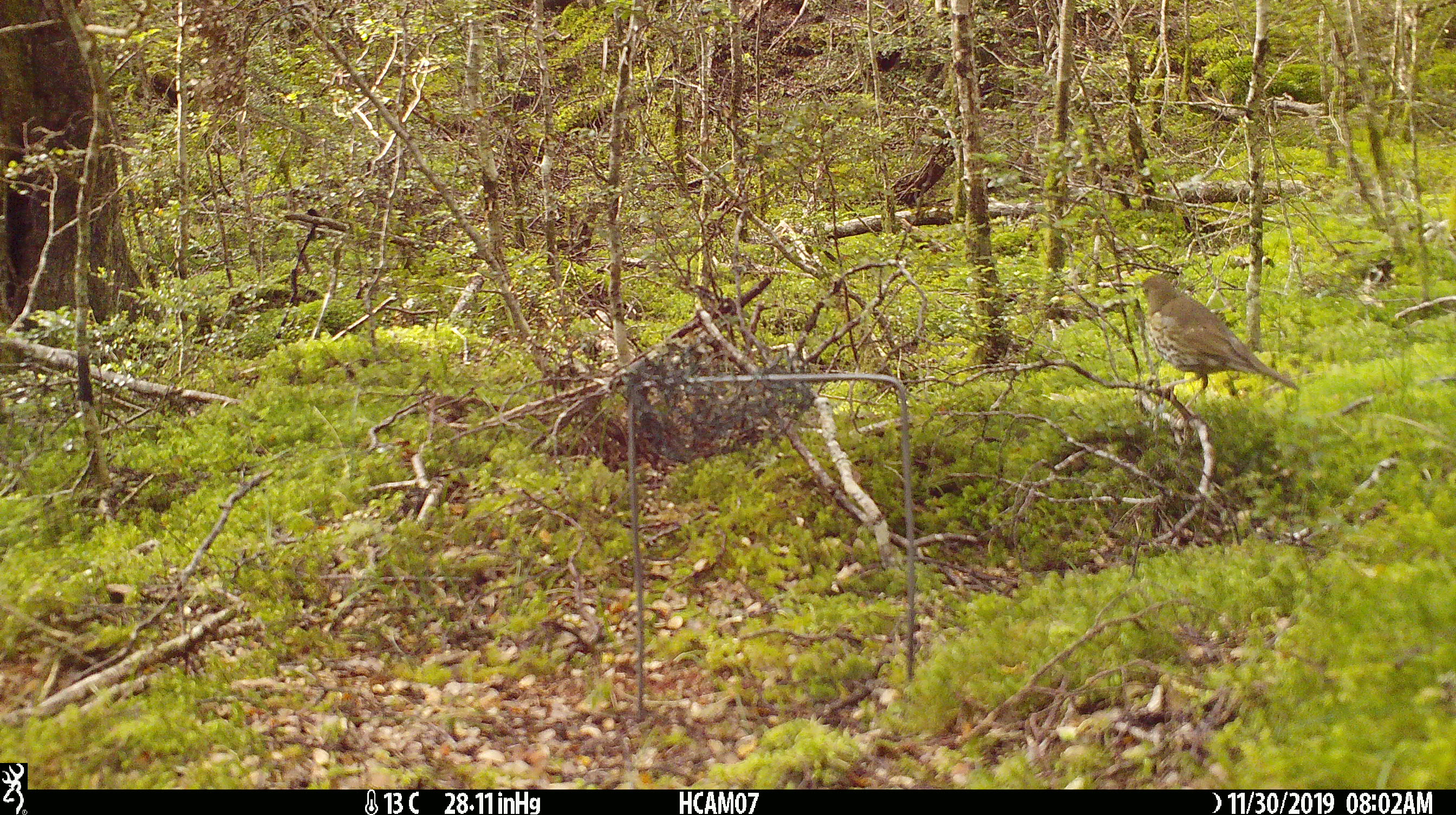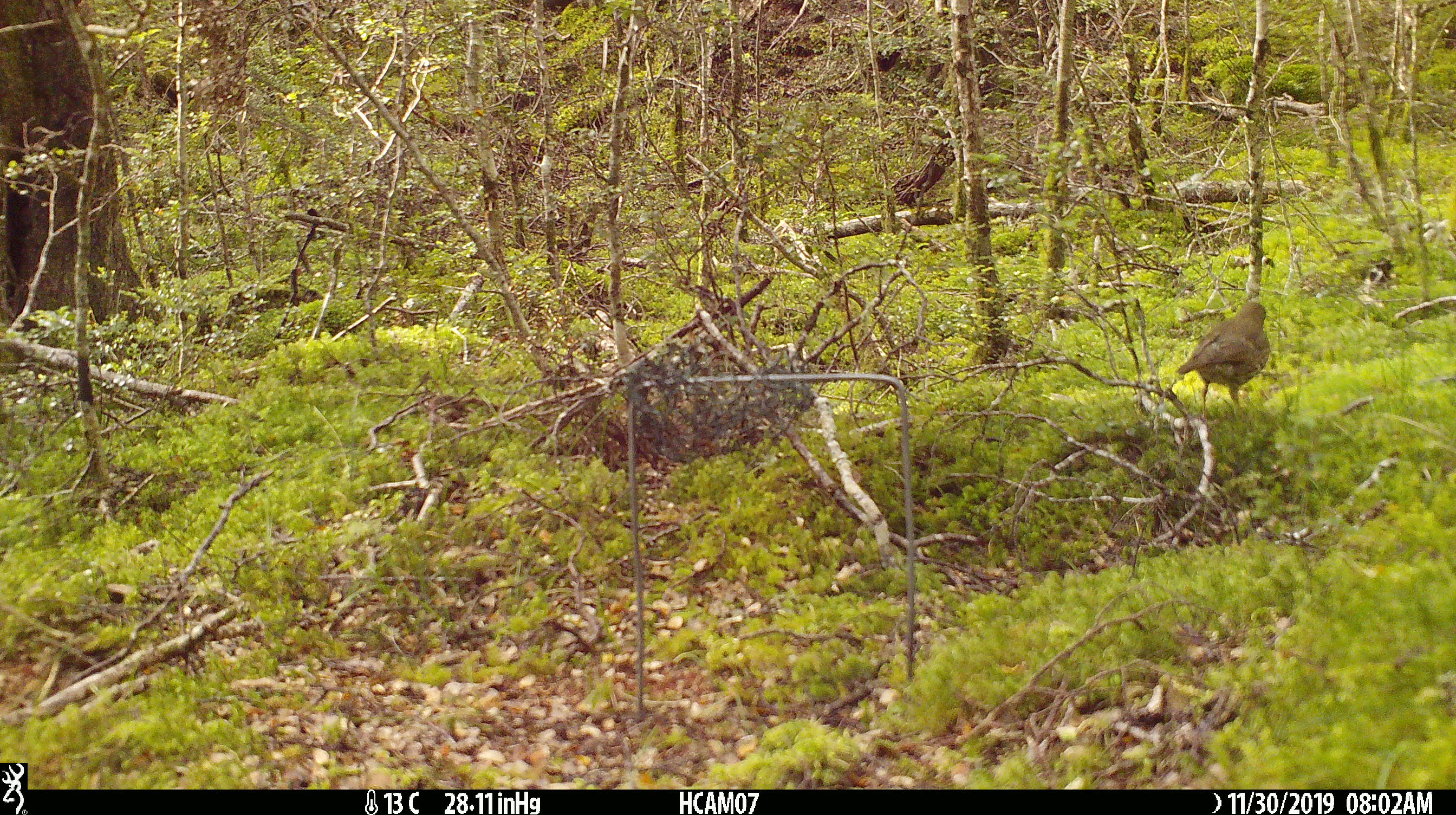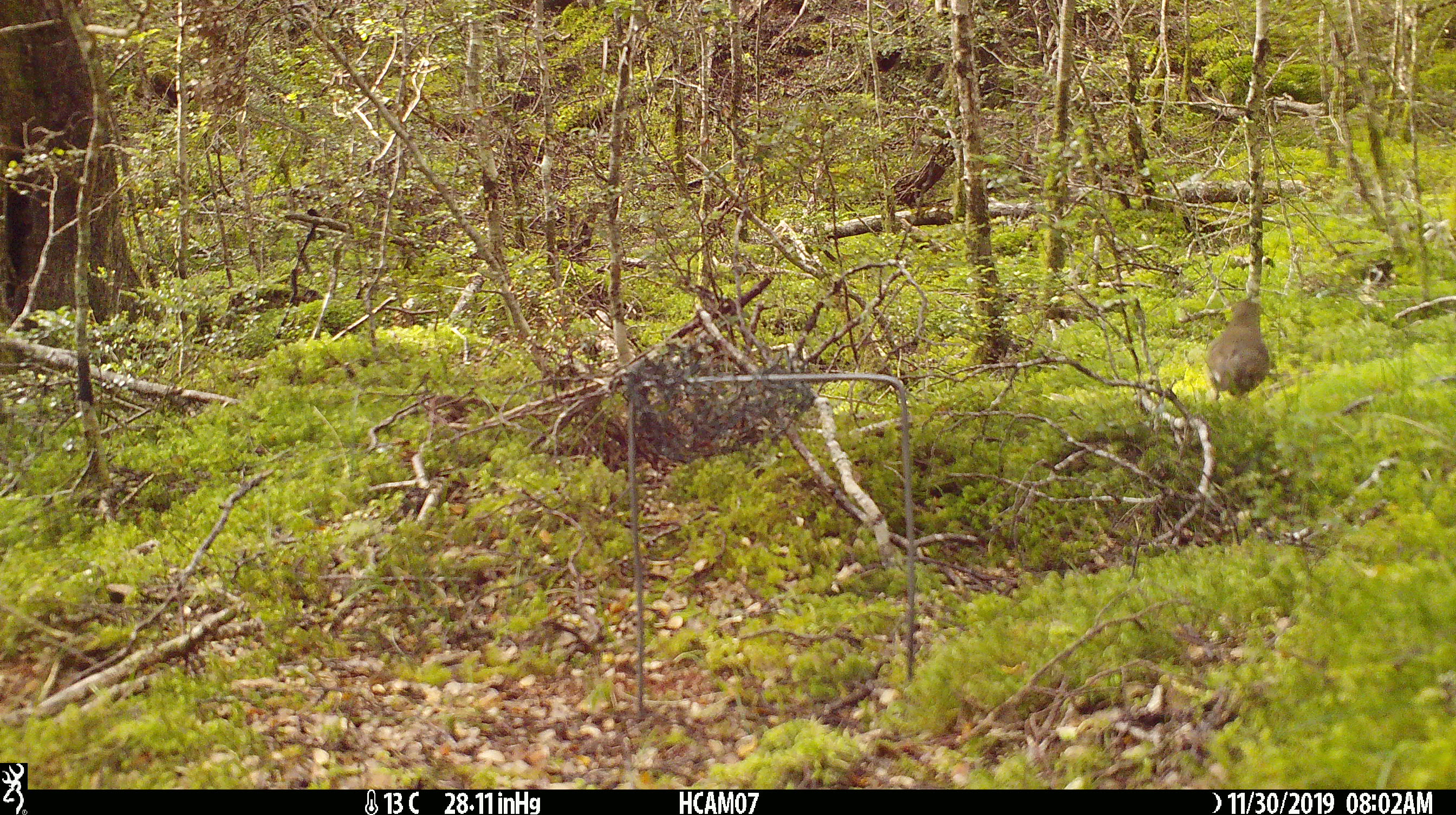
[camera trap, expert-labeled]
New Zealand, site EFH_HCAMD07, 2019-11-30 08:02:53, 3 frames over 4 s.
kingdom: Animalia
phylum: Chordata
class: Aves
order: Passeriformes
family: Turdidae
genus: Turdus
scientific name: Turdus philomelos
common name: song thrush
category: thrush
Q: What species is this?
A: Thrush (song thrush) (Turdus philomelos).